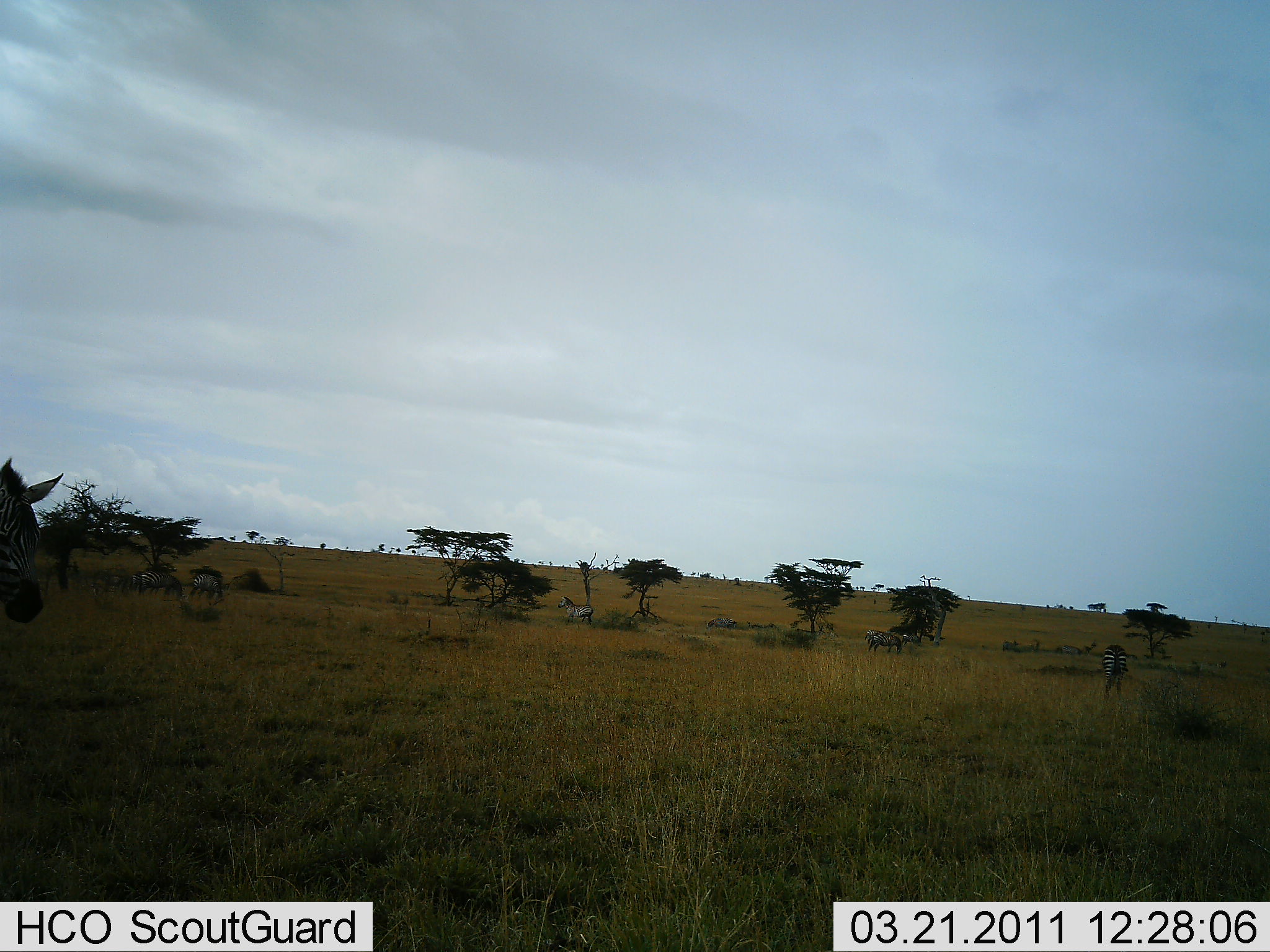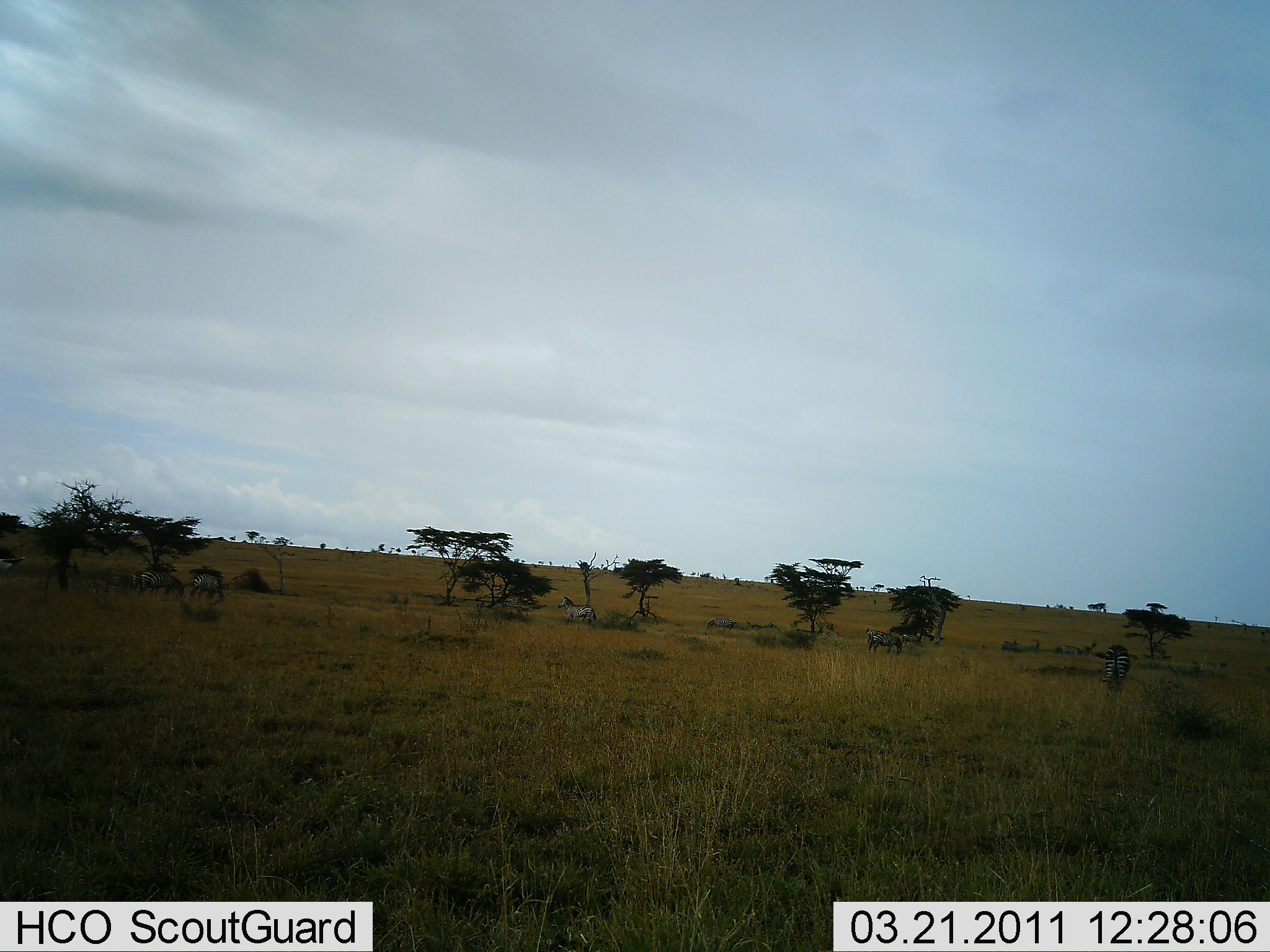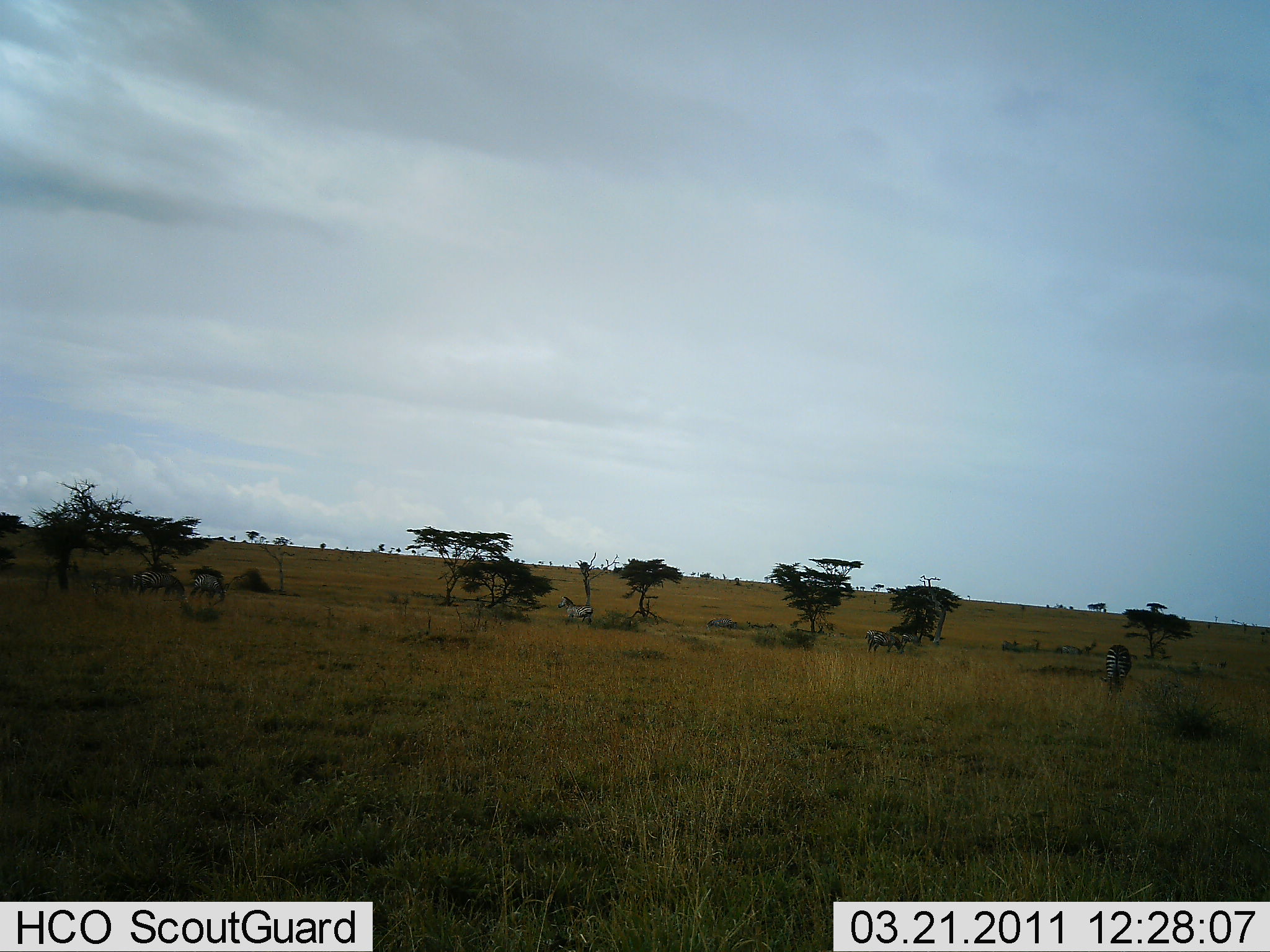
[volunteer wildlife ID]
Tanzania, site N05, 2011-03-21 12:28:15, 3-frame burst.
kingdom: Animalia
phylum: Chordata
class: Mammalia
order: Perissodactyla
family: Equidae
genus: Equus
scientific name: Equus quagga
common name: plains zebra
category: zebra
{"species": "zebra (plains zebra) (Equus quagga)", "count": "5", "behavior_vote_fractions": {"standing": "75%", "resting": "0%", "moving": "50%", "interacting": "0%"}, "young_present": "0%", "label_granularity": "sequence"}